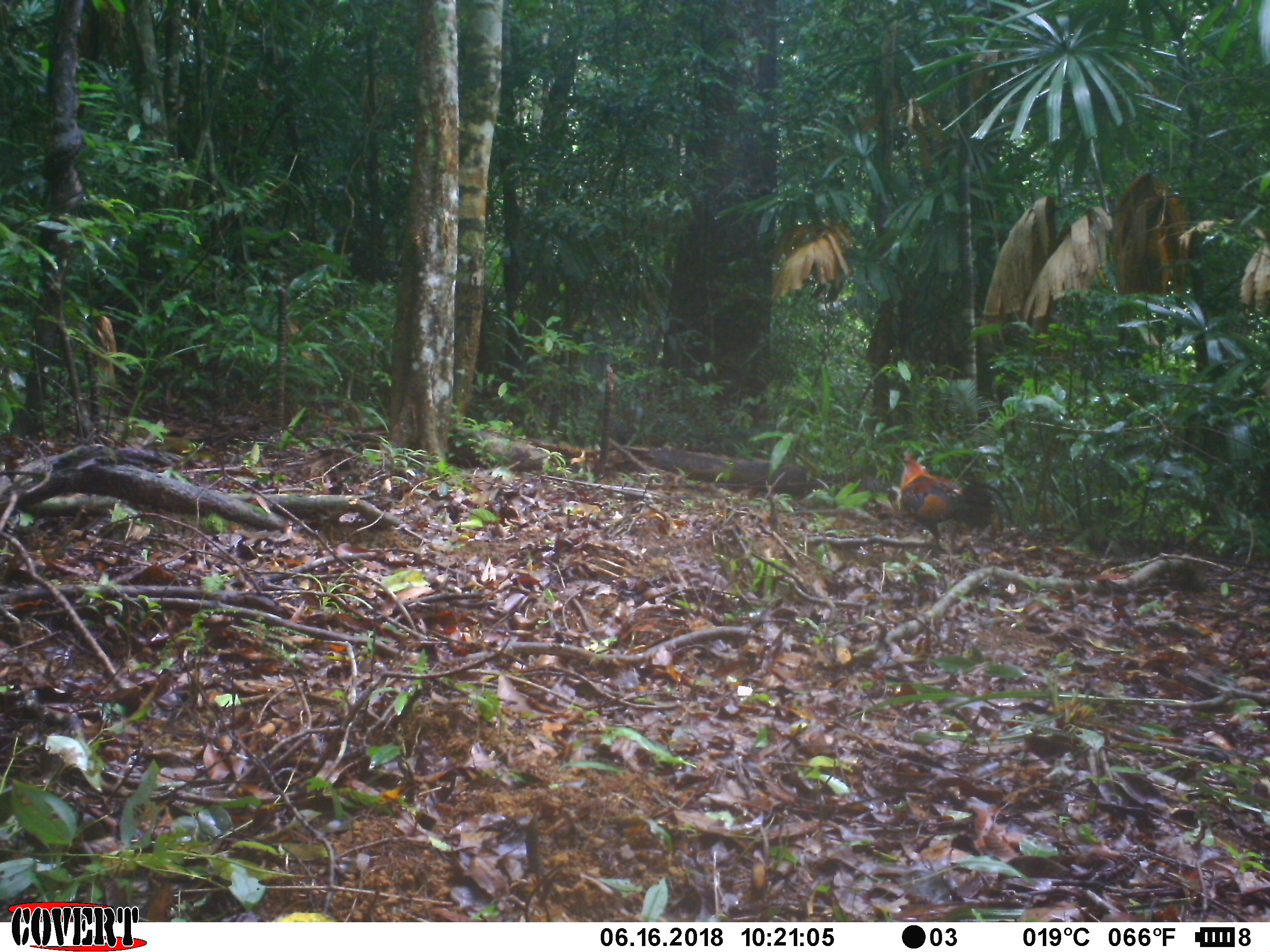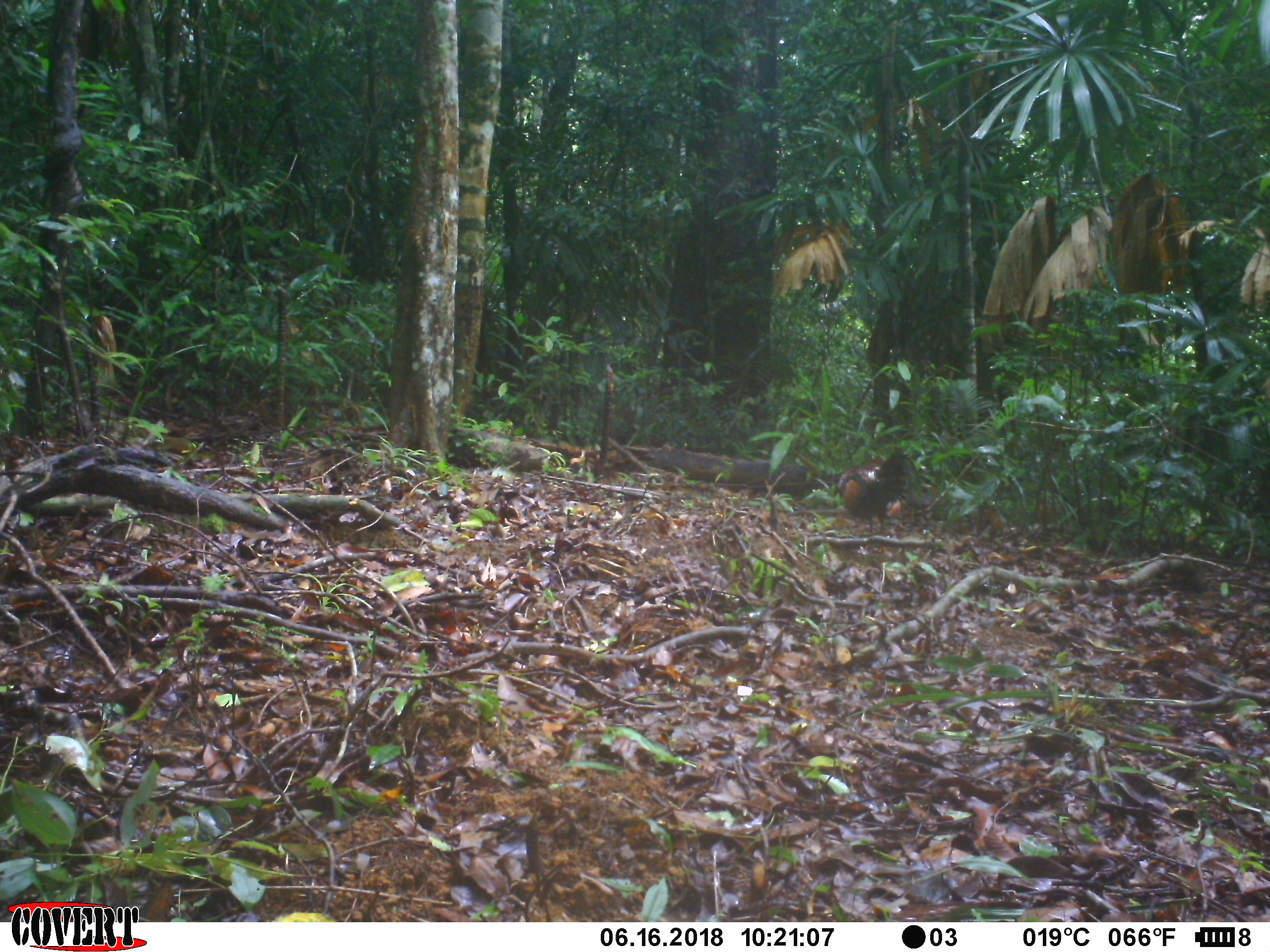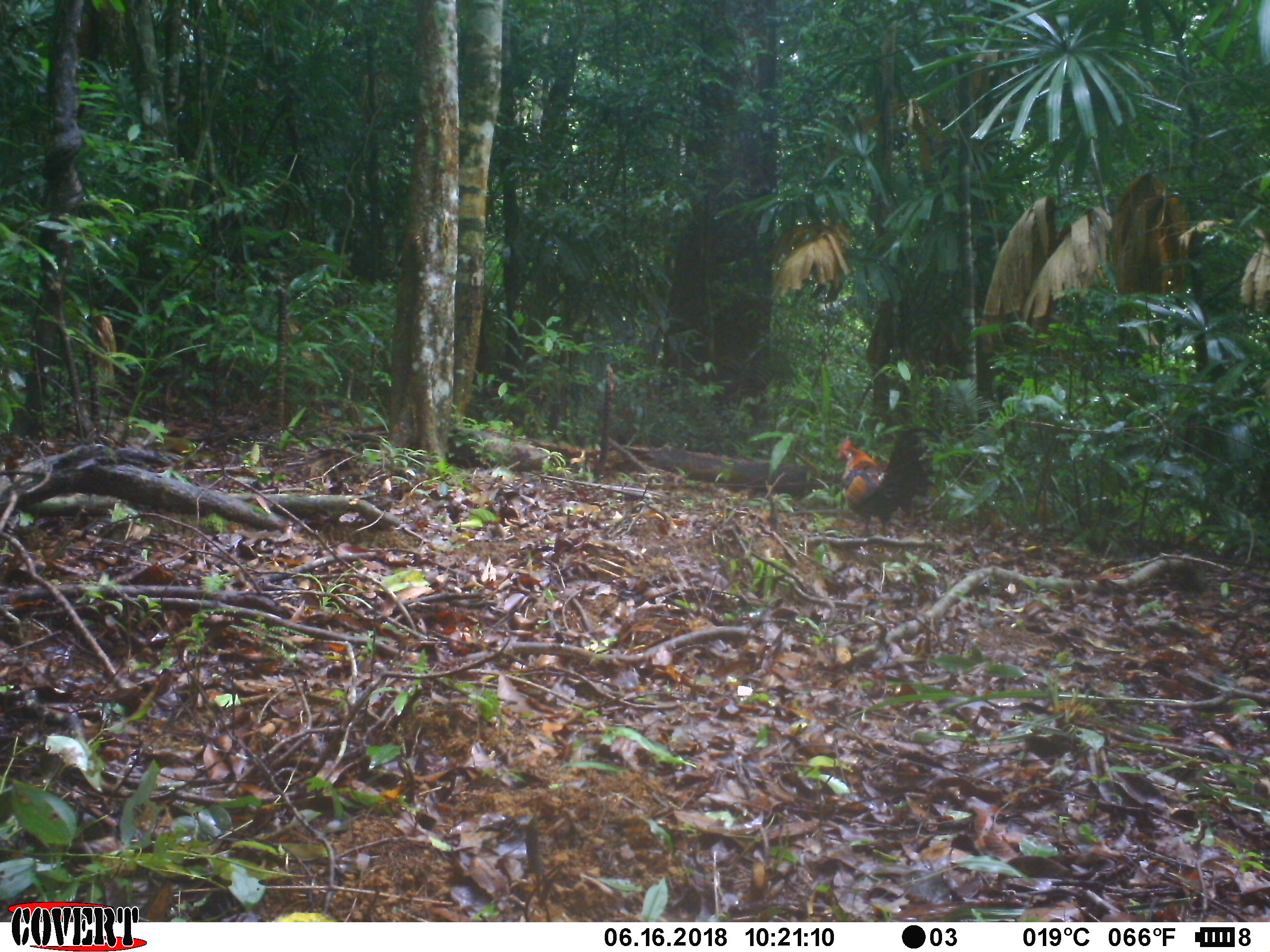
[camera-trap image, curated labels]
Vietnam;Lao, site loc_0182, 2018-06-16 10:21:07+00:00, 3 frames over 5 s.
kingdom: Animalia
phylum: Chordata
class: Aves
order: Galliformes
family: Phasianidae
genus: Gallus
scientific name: Gallus gallus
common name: red junglefowl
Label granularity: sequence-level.